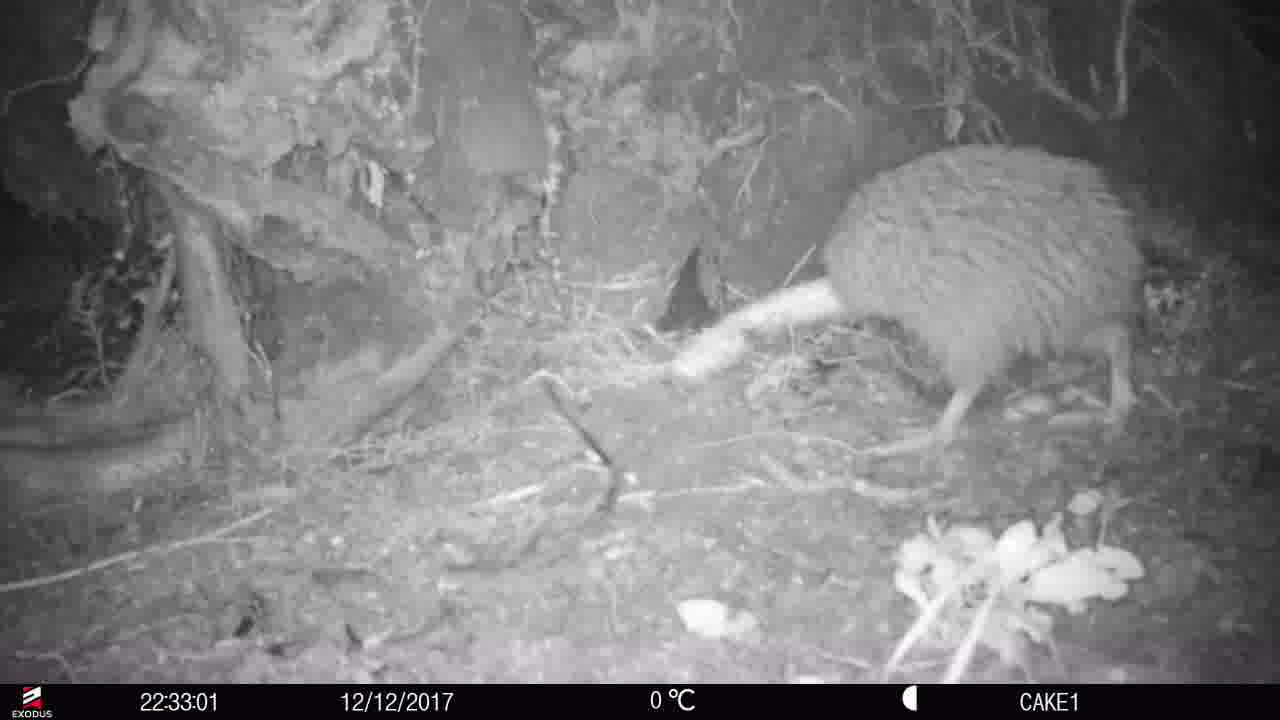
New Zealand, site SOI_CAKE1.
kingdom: Animalia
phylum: Chordata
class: Aves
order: Apterygiformes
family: Apterygidae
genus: Apteryx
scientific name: Apteryx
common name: kiwi